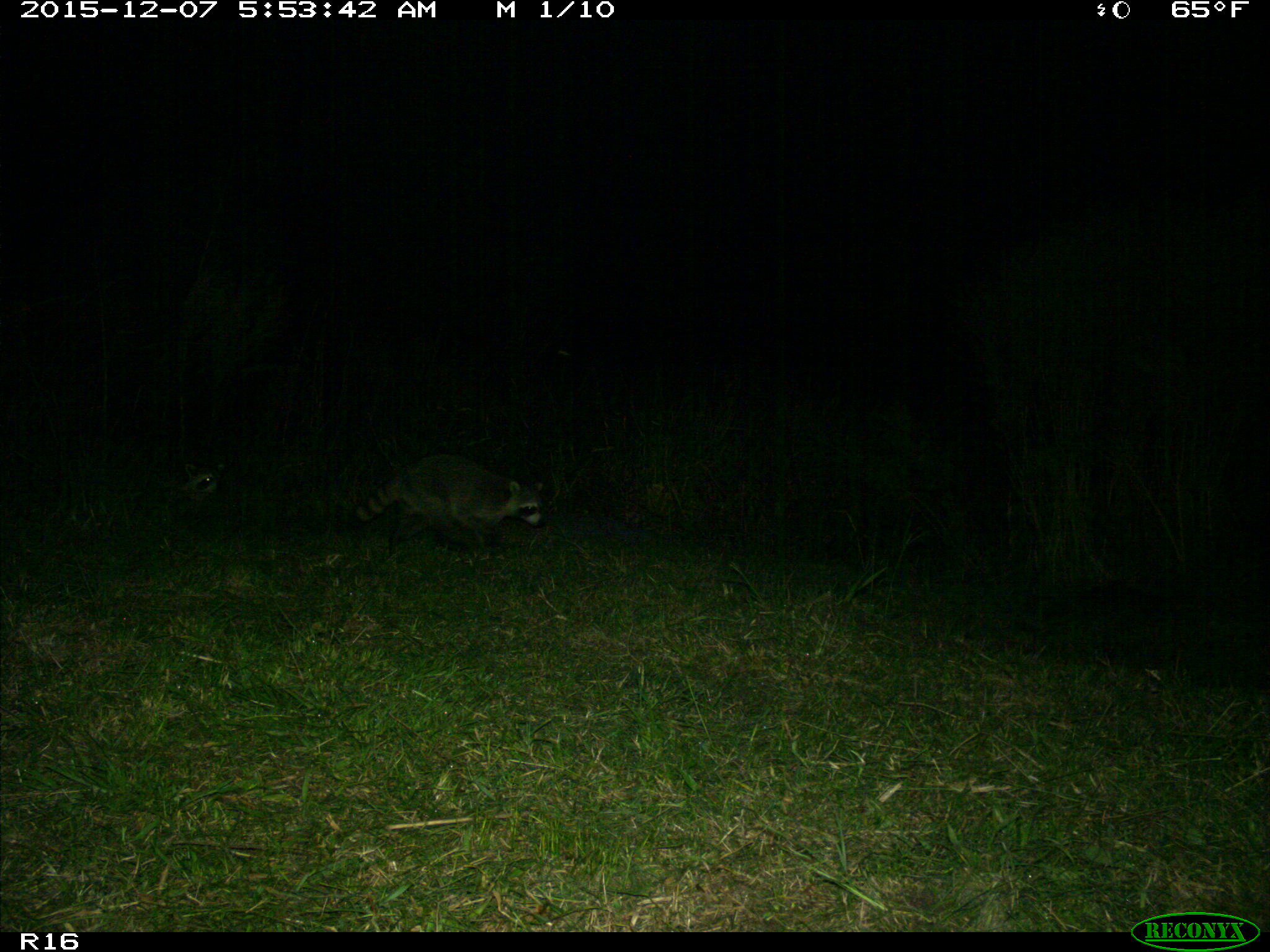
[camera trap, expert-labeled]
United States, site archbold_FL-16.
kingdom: Animalia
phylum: Chordata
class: Mammalia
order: Carnivora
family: Procyonidae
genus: Procyon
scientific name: Procyon lotor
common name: common raccoon